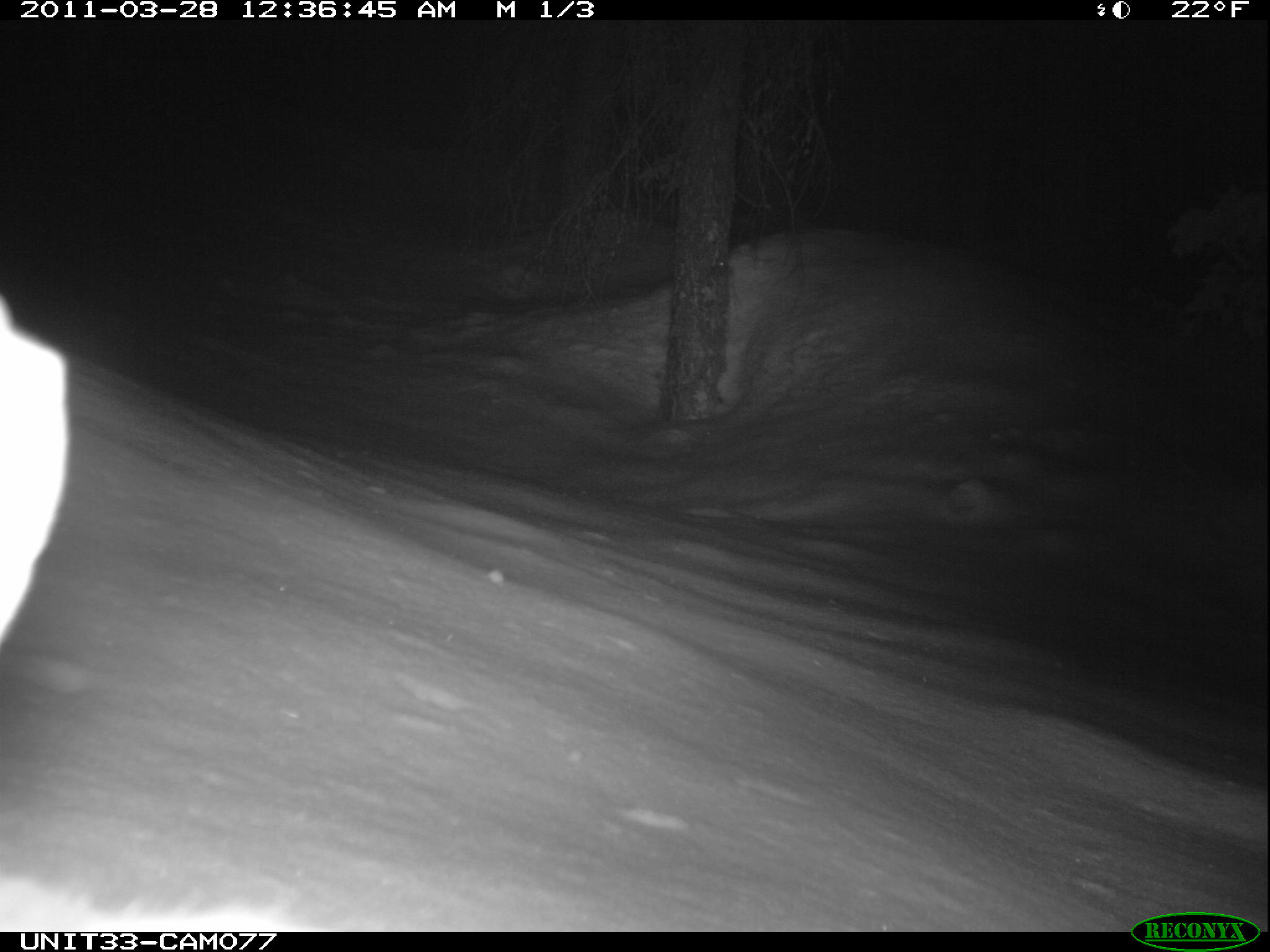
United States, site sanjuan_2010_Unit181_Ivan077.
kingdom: Animalia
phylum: Chordata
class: Mammalia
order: Lagomorpha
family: Leporidae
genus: Lepus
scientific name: Lepus americanus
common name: snowshoe hare